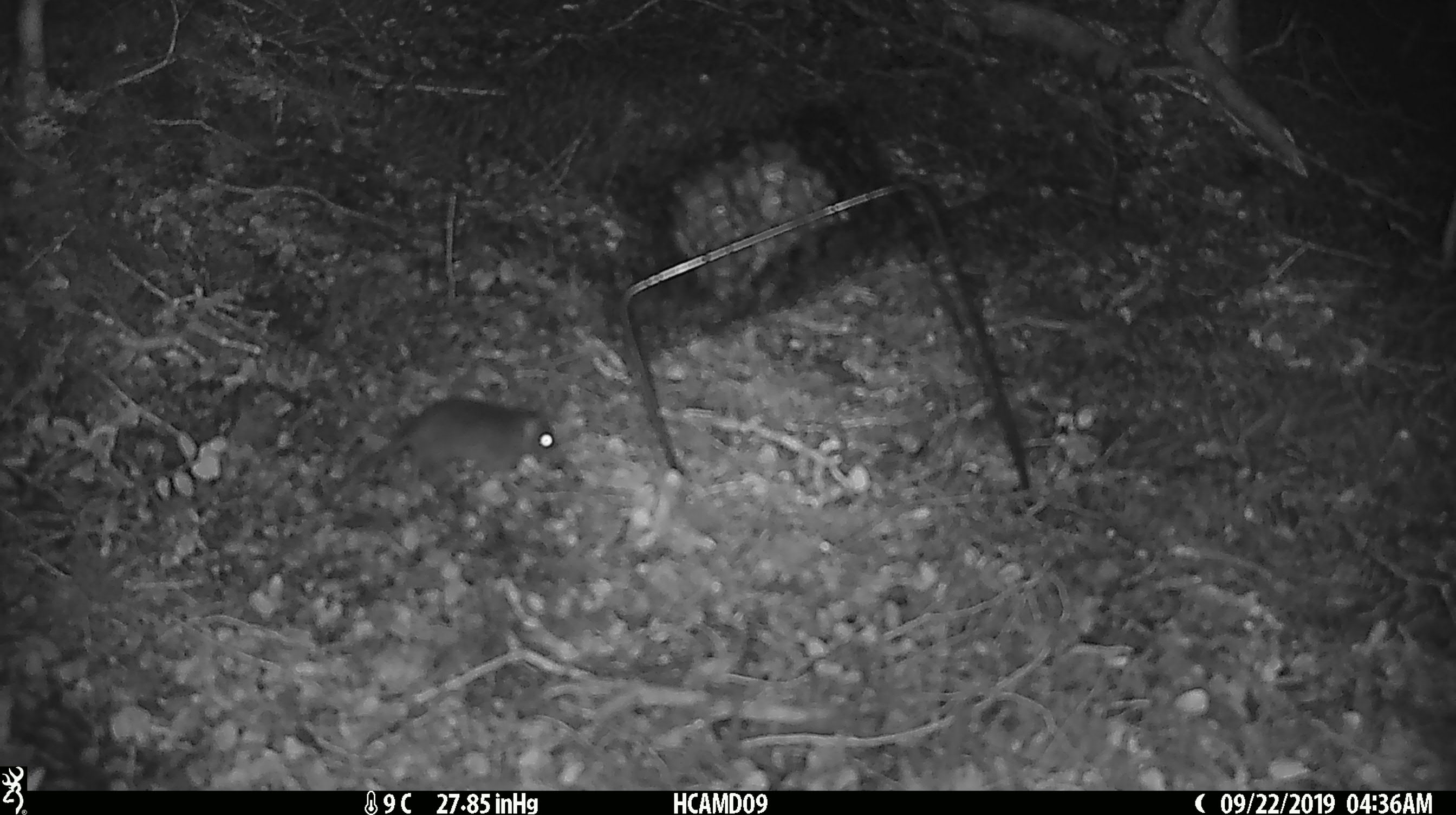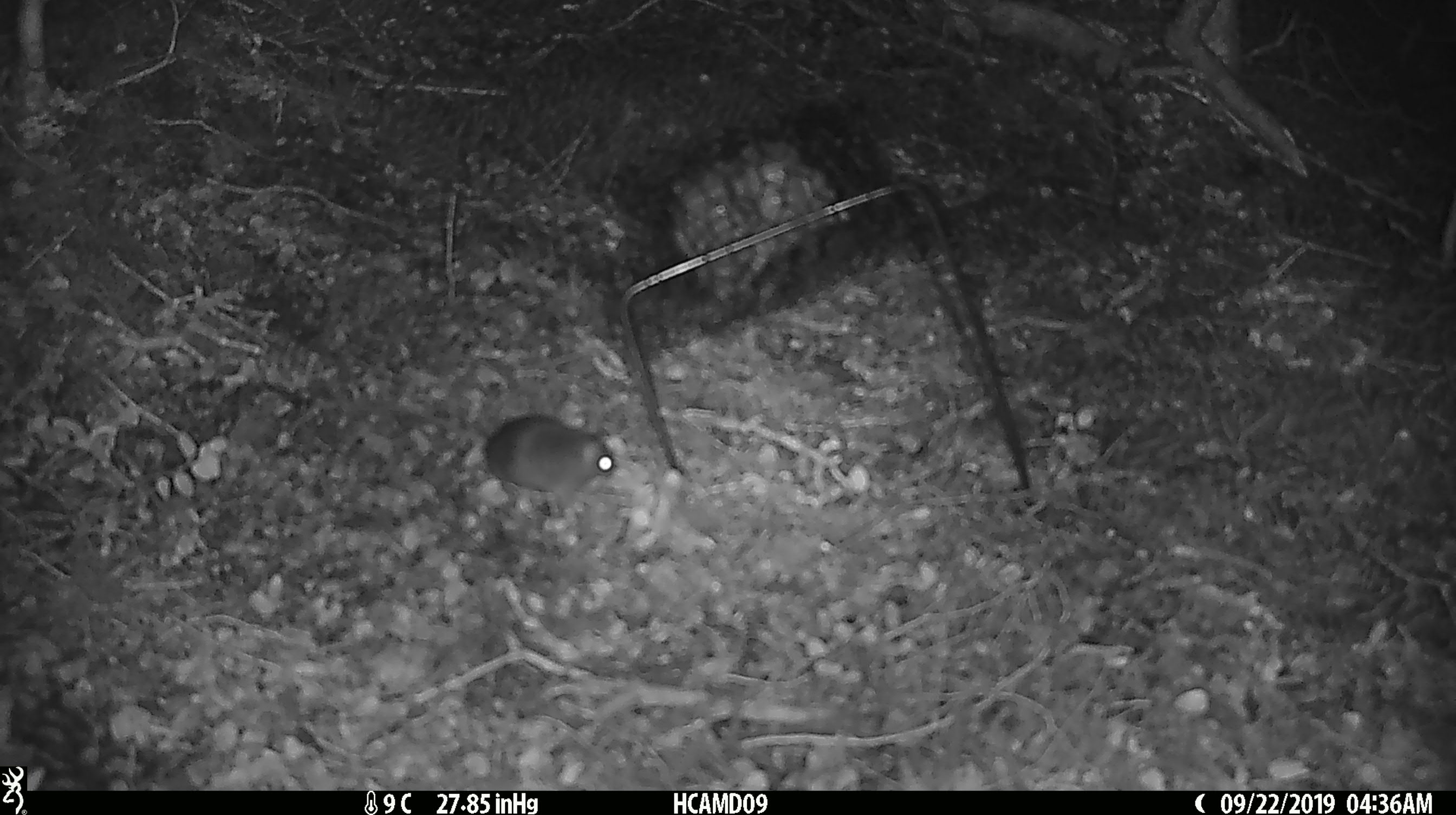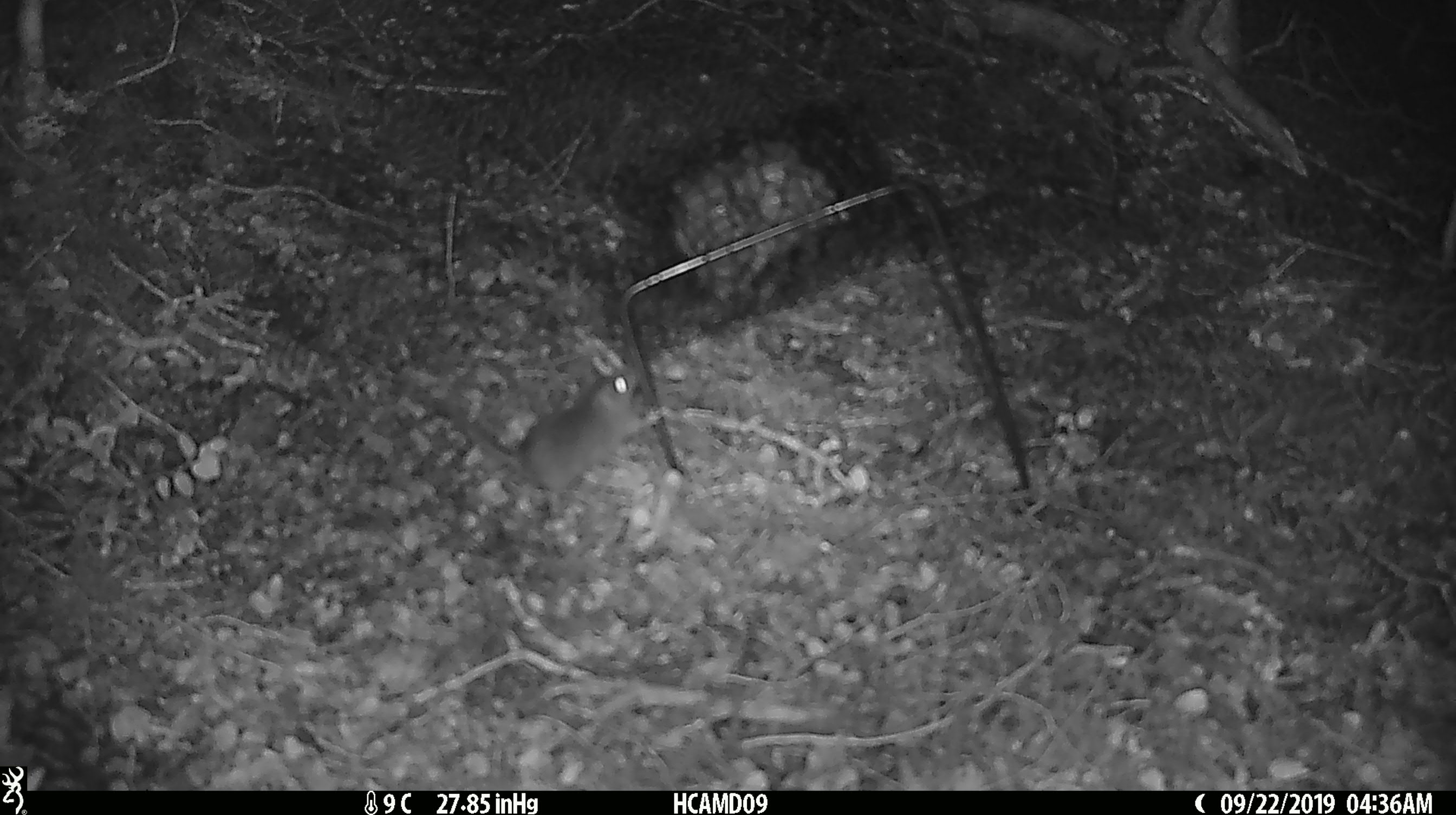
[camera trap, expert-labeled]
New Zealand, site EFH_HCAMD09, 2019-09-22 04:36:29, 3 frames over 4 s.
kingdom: Animalia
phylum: Chordata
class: Mammalia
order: Rodentia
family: Muridae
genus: Mus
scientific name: Mus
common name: mouse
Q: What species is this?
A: Mouse (Mus).